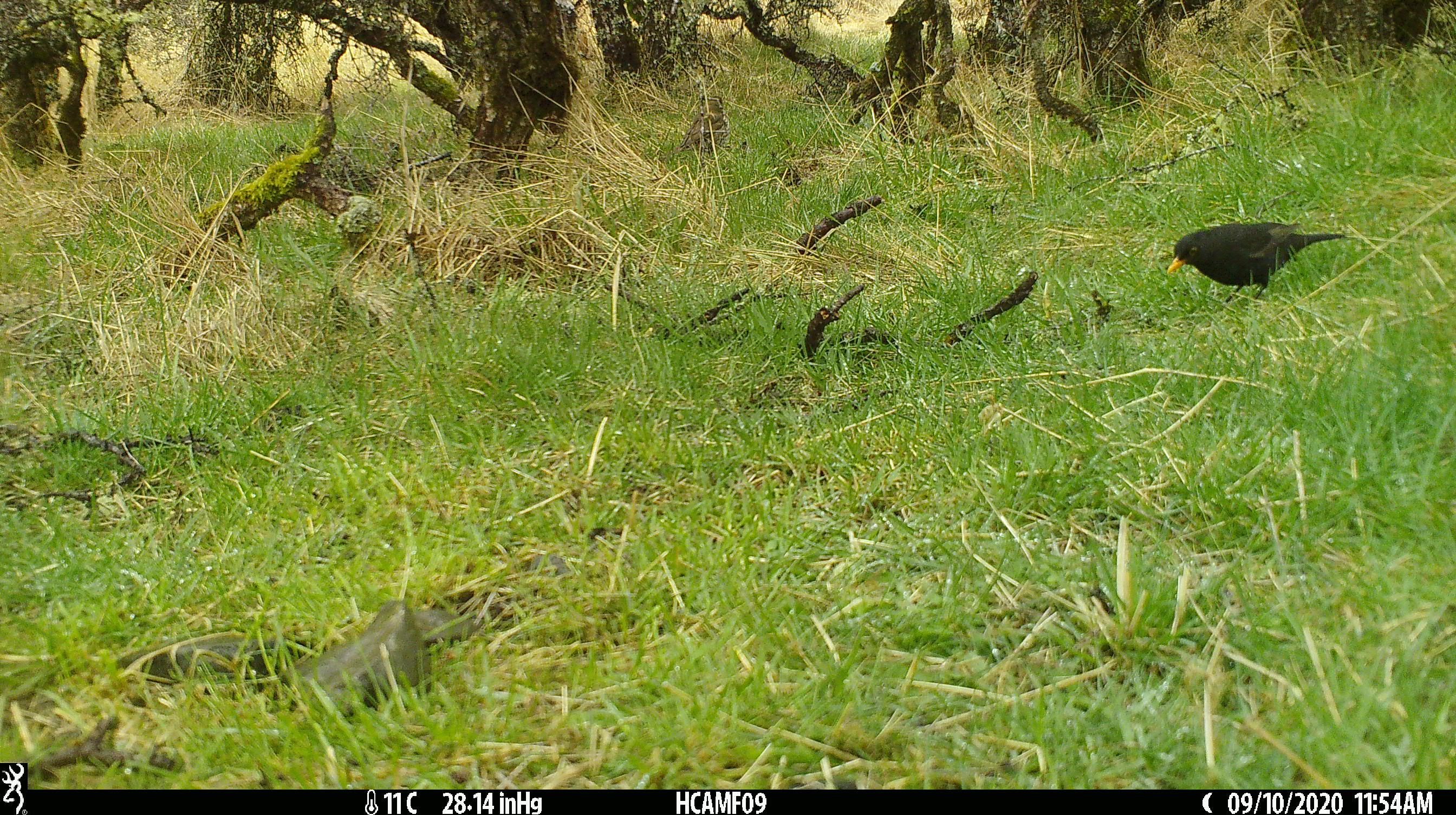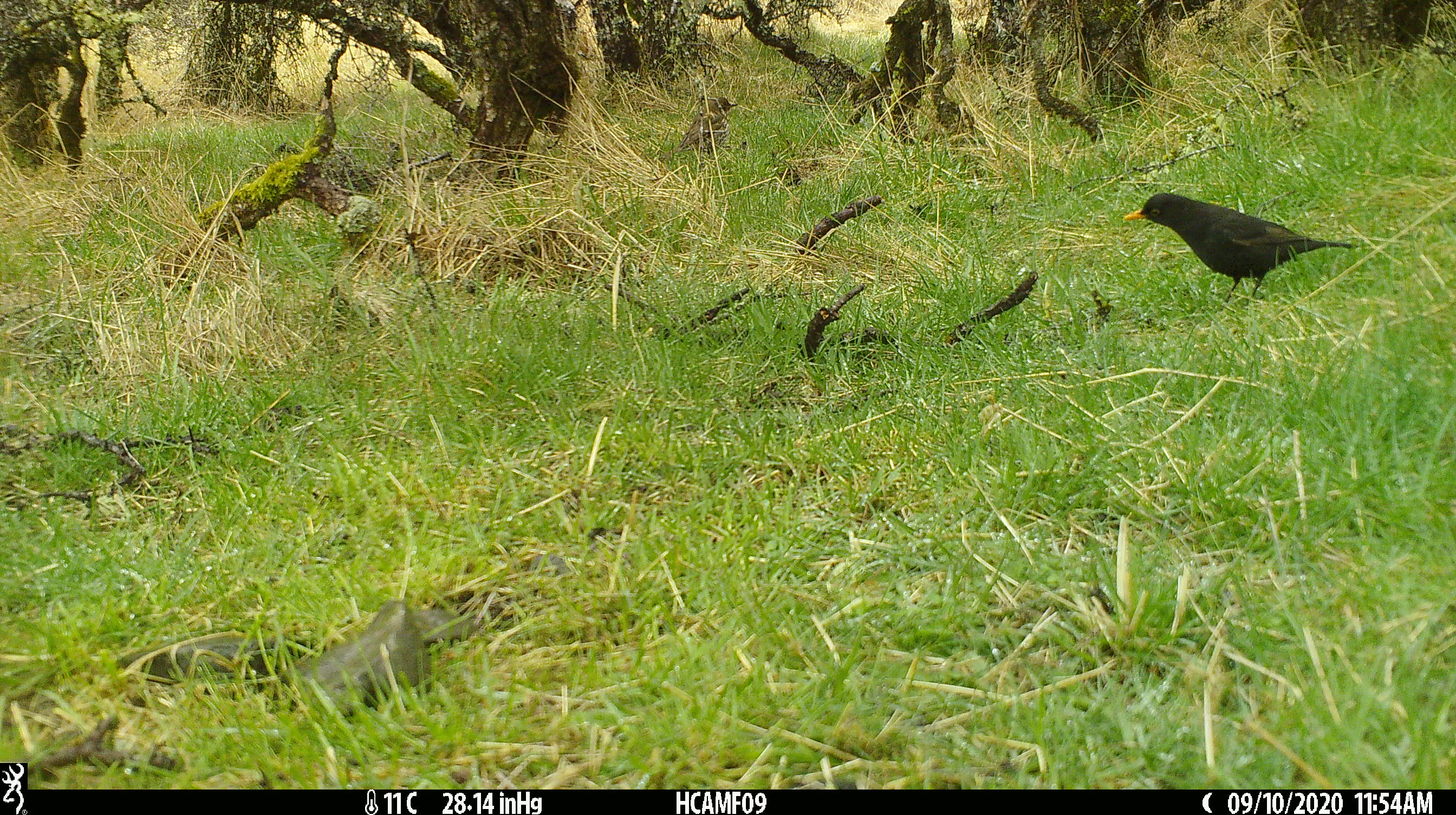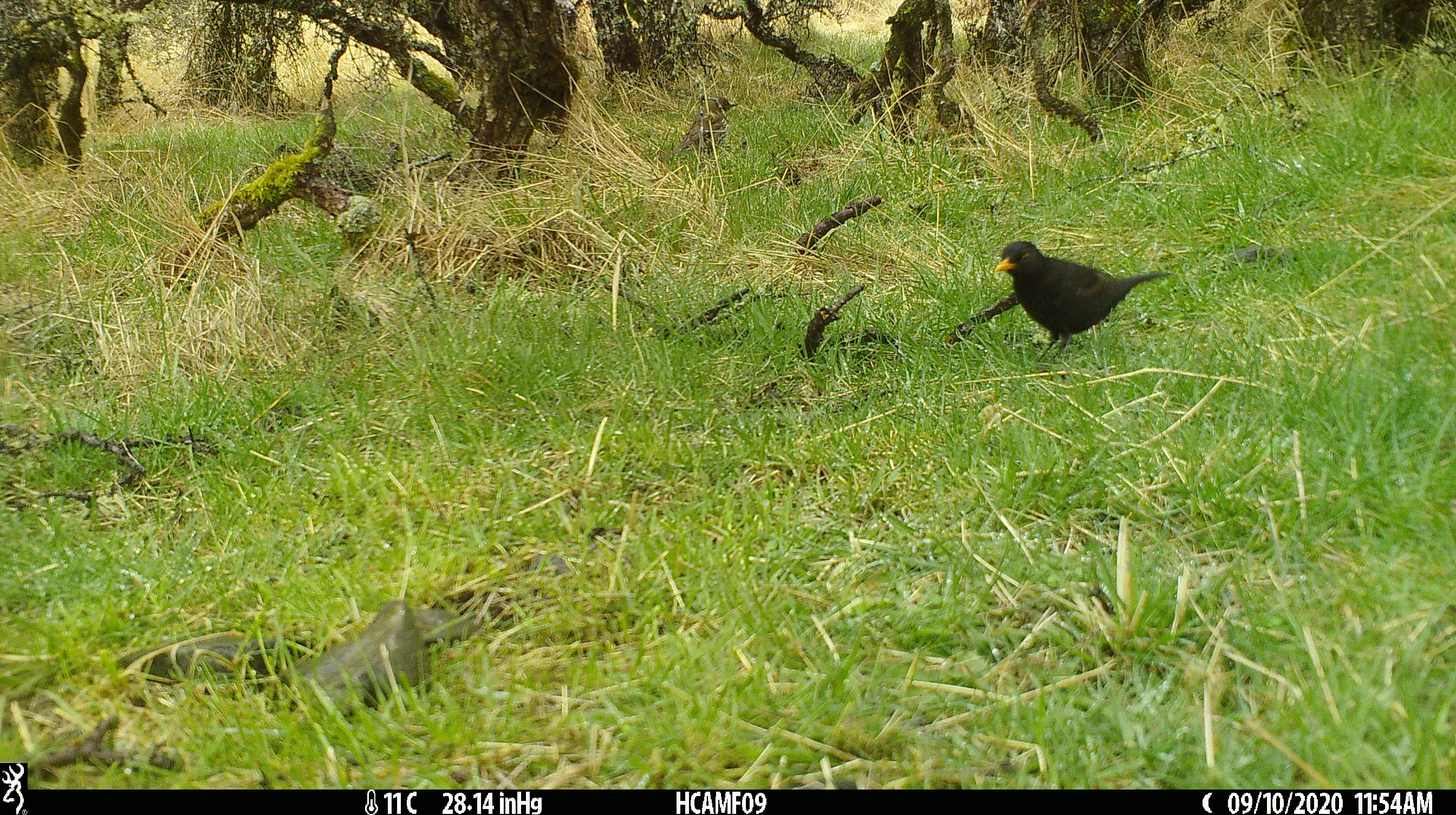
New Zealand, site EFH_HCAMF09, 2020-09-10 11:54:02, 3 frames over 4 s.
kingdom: Animalia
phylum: Chordata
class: Aves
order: Passeriformes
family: Turdidae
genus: Turdus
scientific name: Turdus merula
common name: eurasian blackbird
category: blackbird